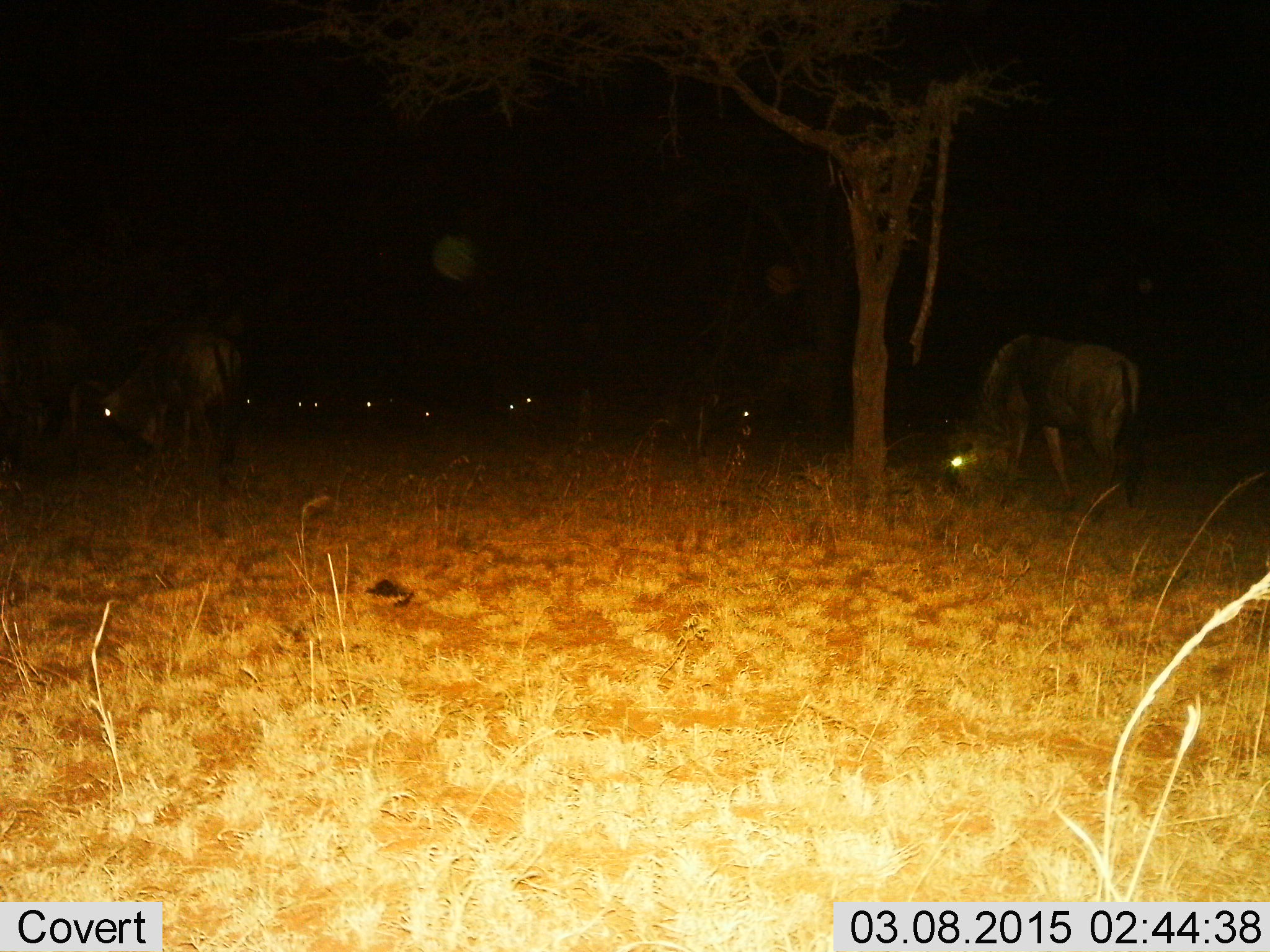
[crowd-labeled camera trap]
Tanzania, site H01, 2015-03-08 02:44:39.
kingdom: Animalia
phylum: Chordata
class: Mammalia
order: Artiodactyla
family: Bovidae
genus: Connochaetes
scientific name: Connochaetes taurinus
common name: blue wildebeest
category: wildebeest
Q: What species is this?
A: Wildebeest (blue wildebeest) (Connochaetes taurinus).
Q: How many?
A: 9.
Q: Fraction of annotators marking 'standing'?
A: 30%.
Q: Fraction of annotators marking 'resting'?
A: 0%.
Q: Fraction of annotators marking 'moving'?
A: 0%.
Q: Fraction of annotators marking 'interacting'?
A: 0%.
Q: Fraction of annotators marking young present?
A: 0%.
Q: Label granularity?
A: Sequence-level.